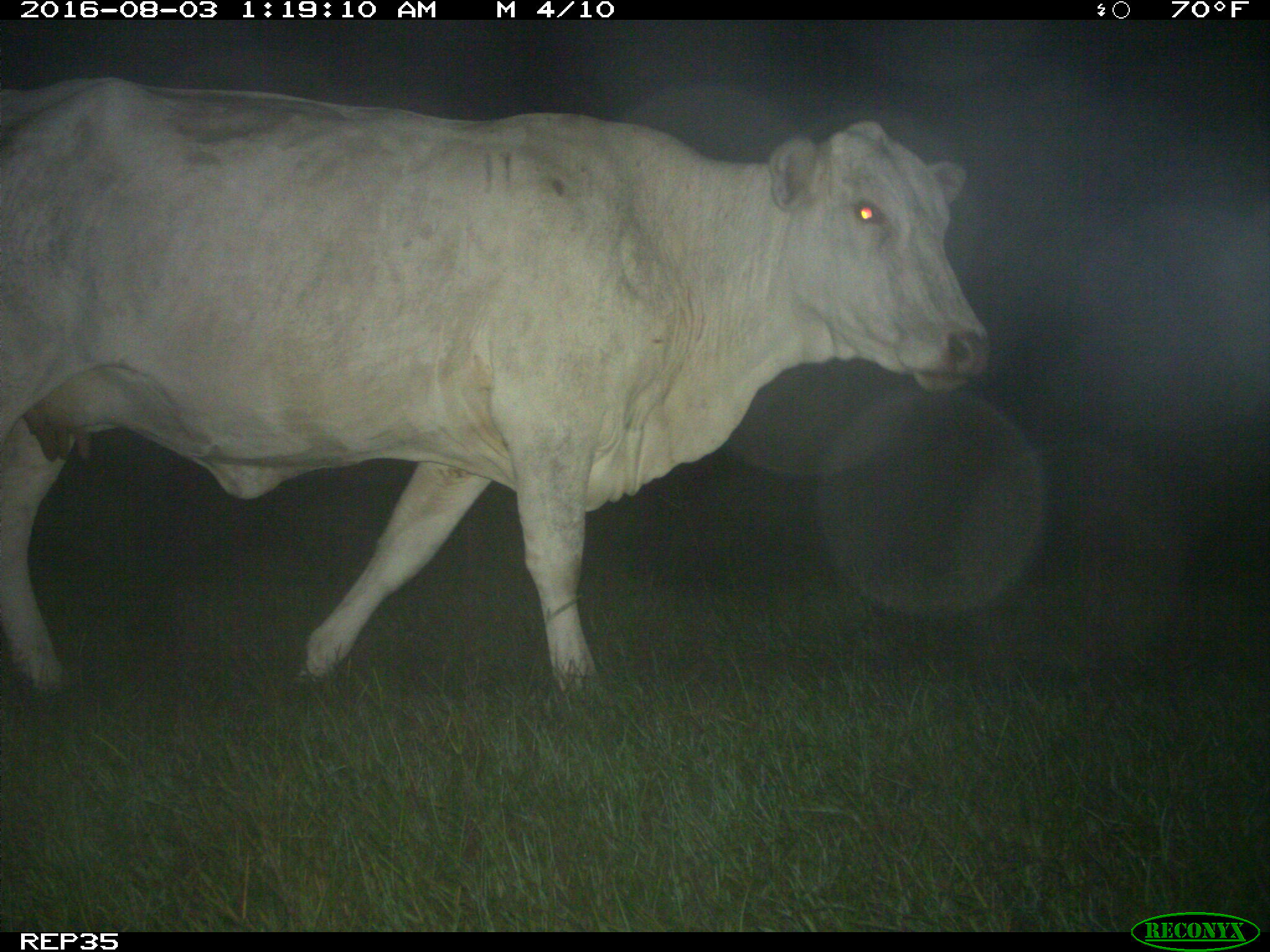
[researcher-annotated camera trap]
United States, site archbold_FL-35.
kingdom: Animalia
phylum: Chordata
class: Mammalia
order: Artiodactyla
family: Bovidae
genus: Bos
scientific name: Bos taurus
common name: domestic cow